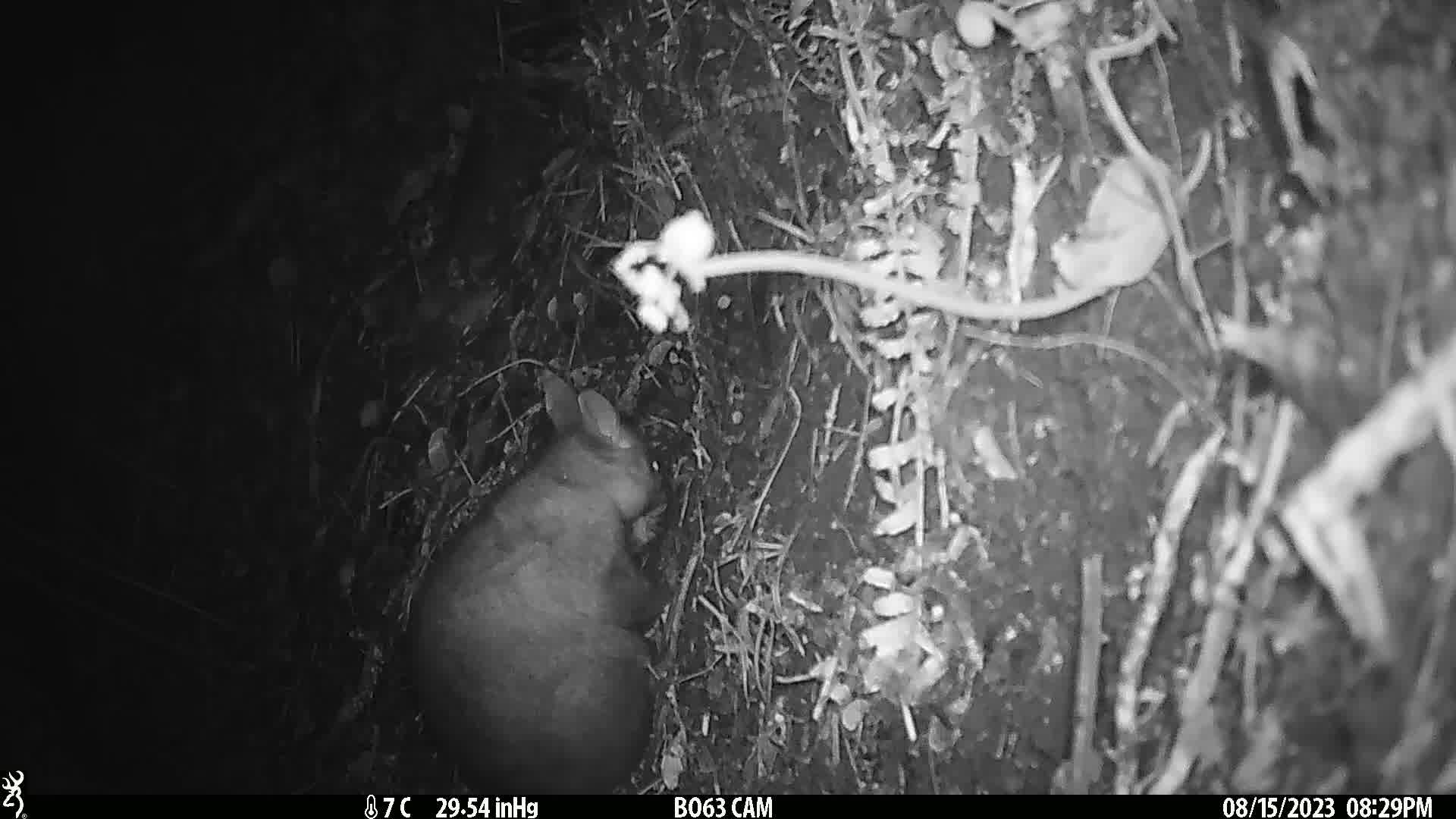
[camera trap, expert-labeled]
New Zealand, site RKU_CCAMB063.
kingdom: Animalia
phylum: Chordata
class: Mammalia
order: Diprotodontia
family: Phalangeridae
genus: Trichosurus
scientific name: Trichosurus vulpecula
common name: common brushtail possum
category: possum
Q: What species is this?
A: Possum (common brushtail possum) (Trichosurus vulpecula).